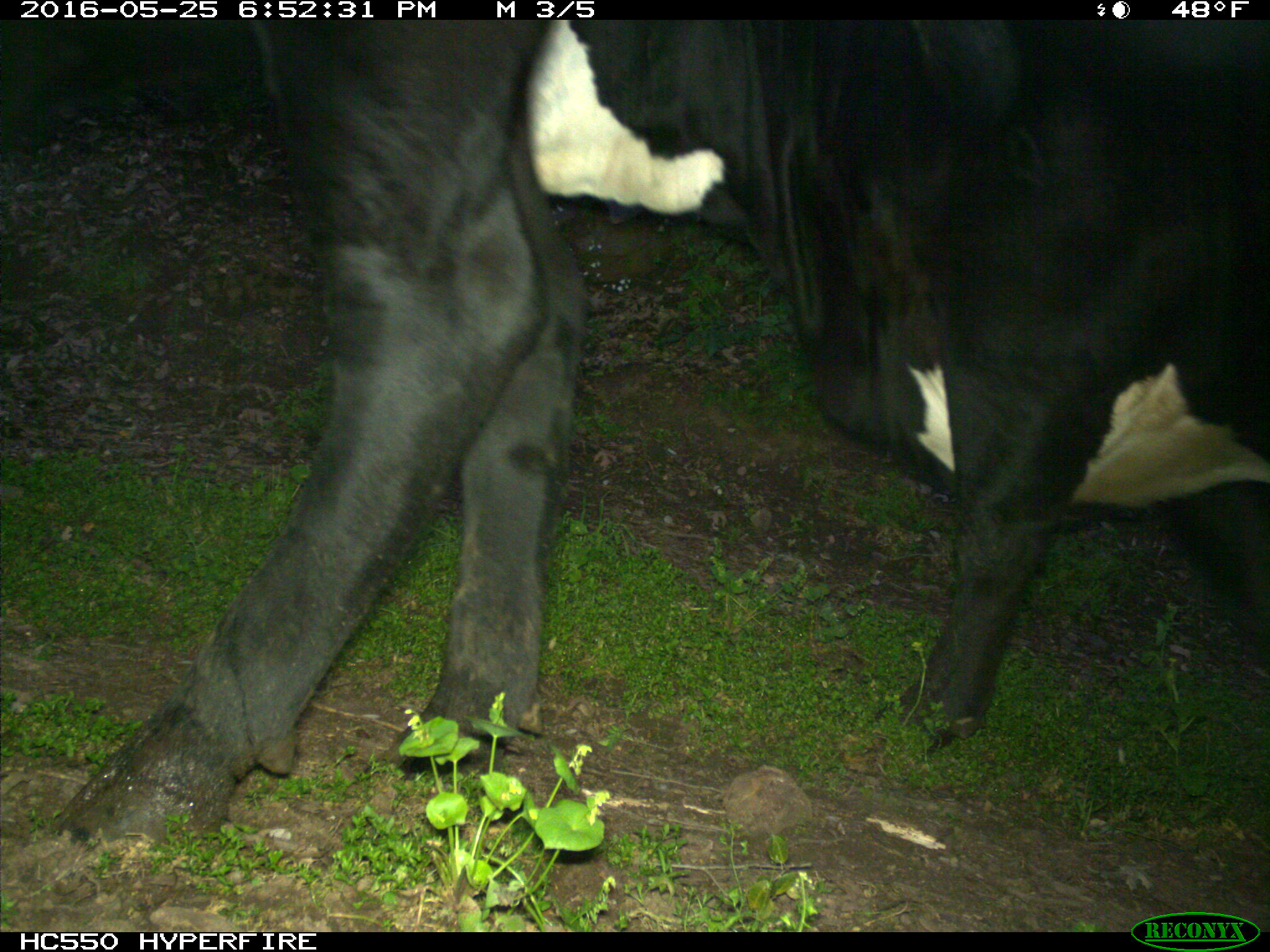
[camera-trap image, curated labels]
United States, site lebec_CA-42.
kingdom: Animalia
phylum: Chordata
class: Mammalia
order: Artiodactyla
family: Bovidae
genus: Bos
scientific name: Bos taurus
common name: domestic cow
Bos taurus (domestic cow).